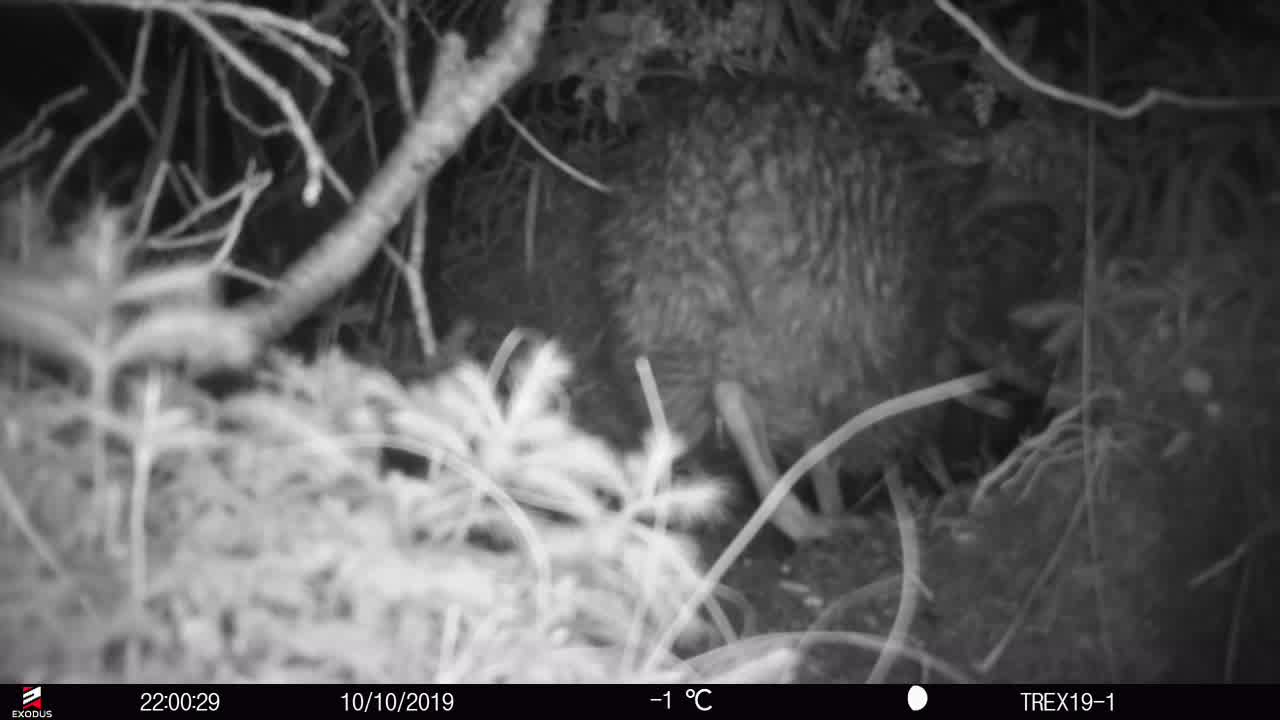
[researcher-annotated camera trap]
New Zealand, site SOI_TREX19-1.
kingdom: Animalia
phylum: Chordata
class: Aves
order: Apterygiformes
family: Apterygidae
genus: Apteryx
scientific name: Apteryx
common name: kiwi